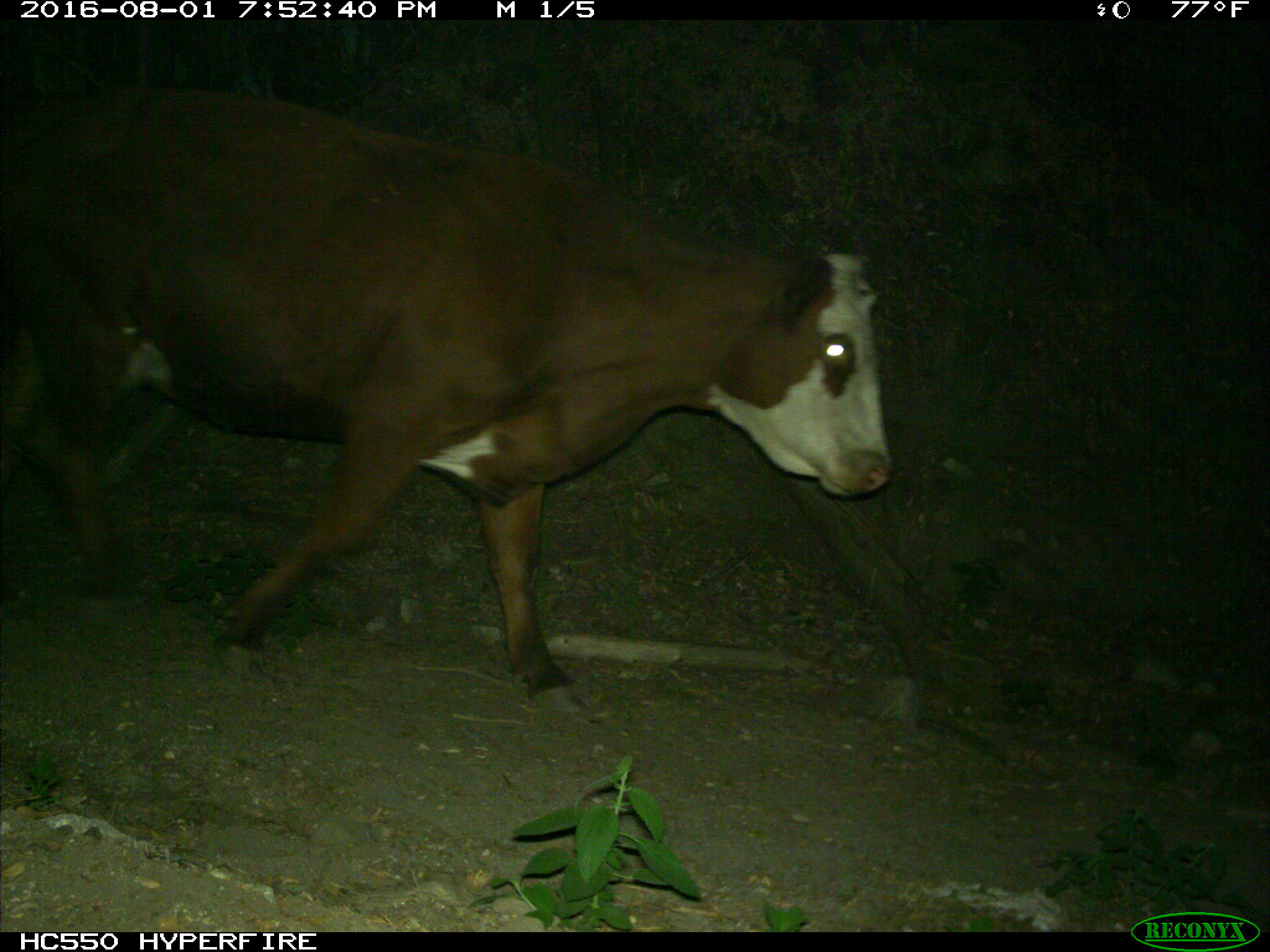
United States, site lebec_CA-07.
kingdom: Animalia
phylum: Chordata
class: Mammalia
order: Artiodactyla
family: Bovidae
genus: Bos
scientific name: Bos taurus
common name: domestic cow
Bos taurus (domestic cow).